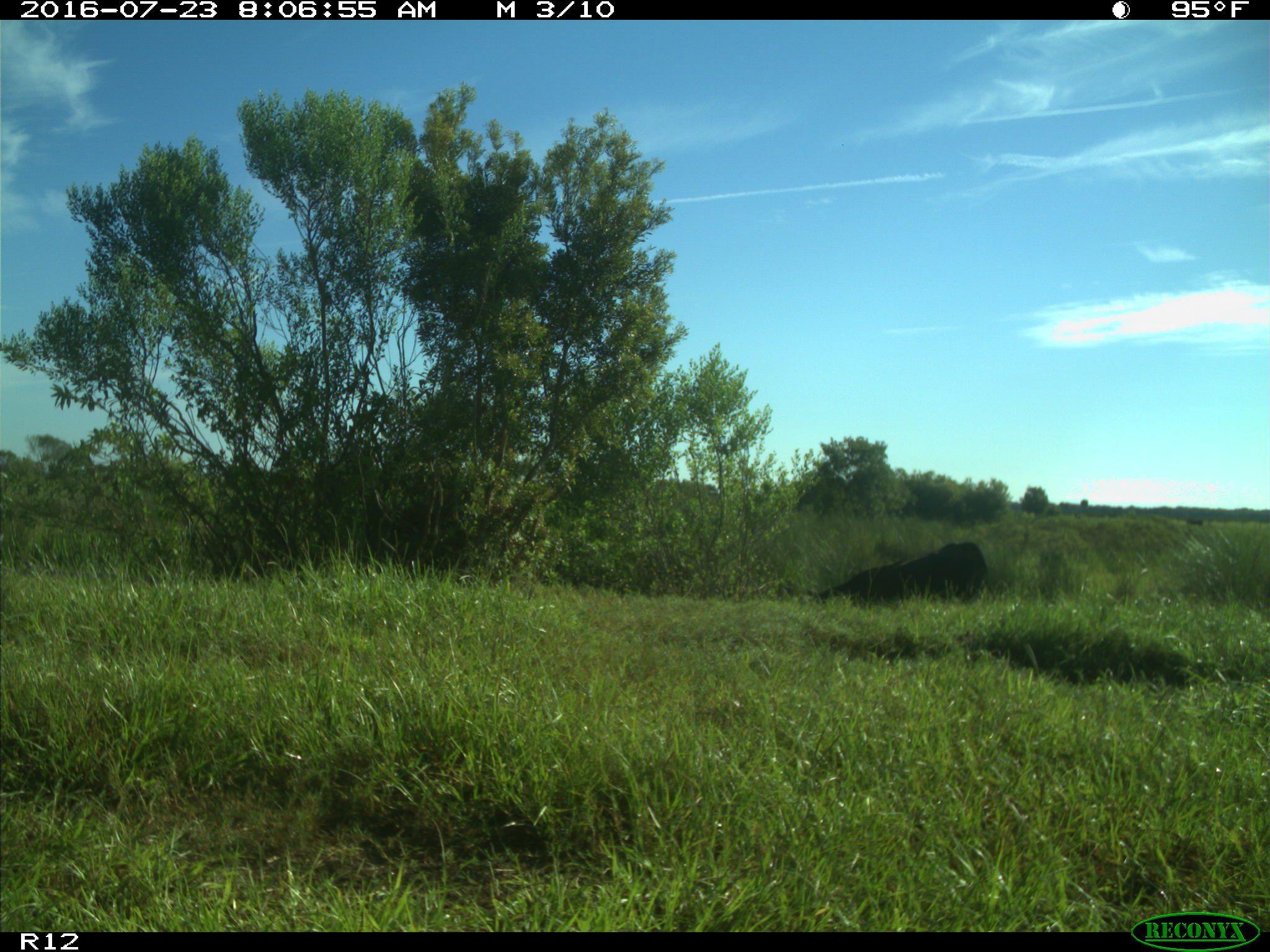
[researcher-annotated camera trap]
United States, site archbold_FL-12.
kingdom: Animalia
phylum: Chordata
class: Mammalia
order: Artiodactyla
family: Bovidae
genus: Bos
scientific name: Bos taurus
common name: domestic cow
Bos taurus (domestic cow).